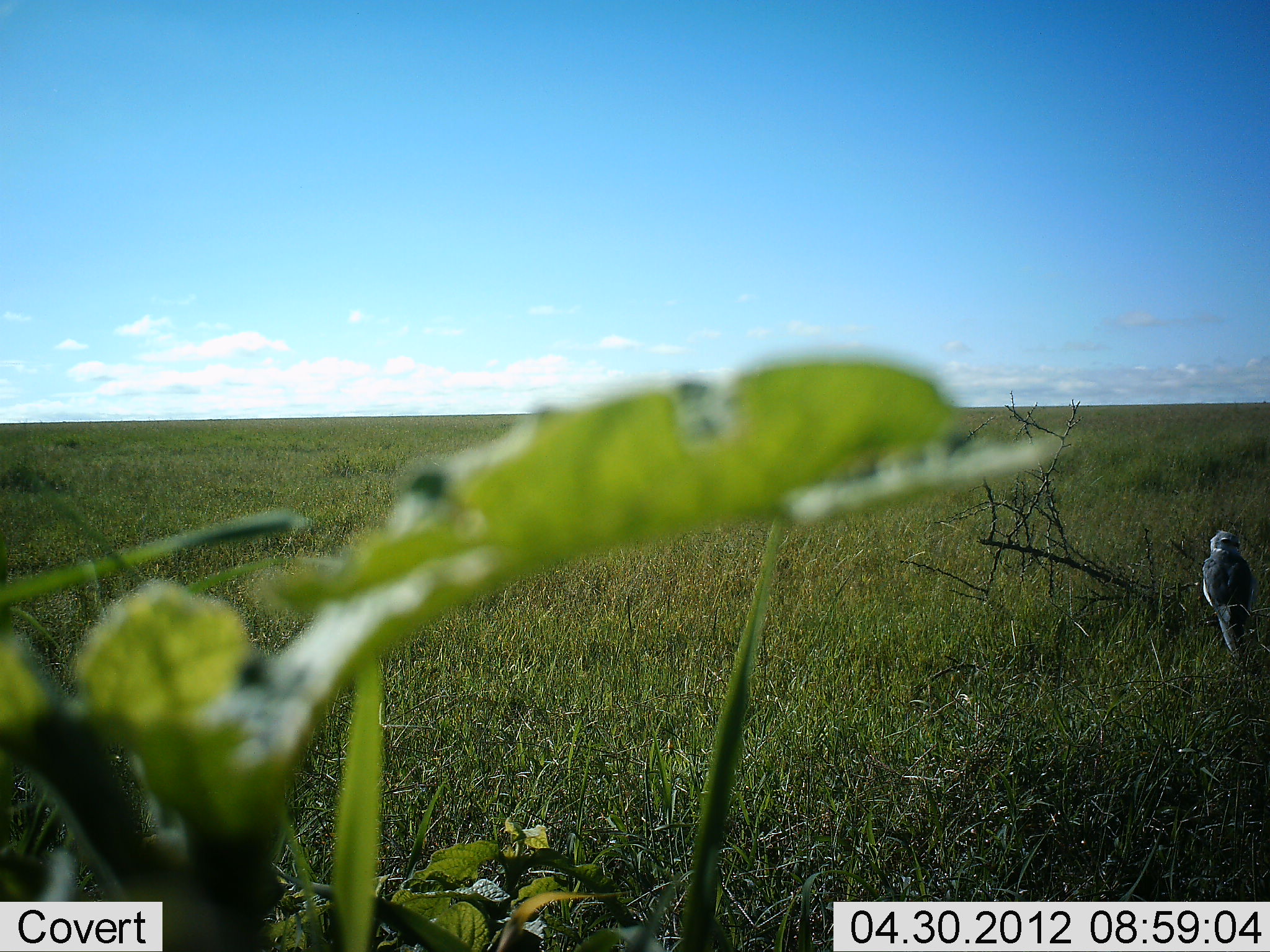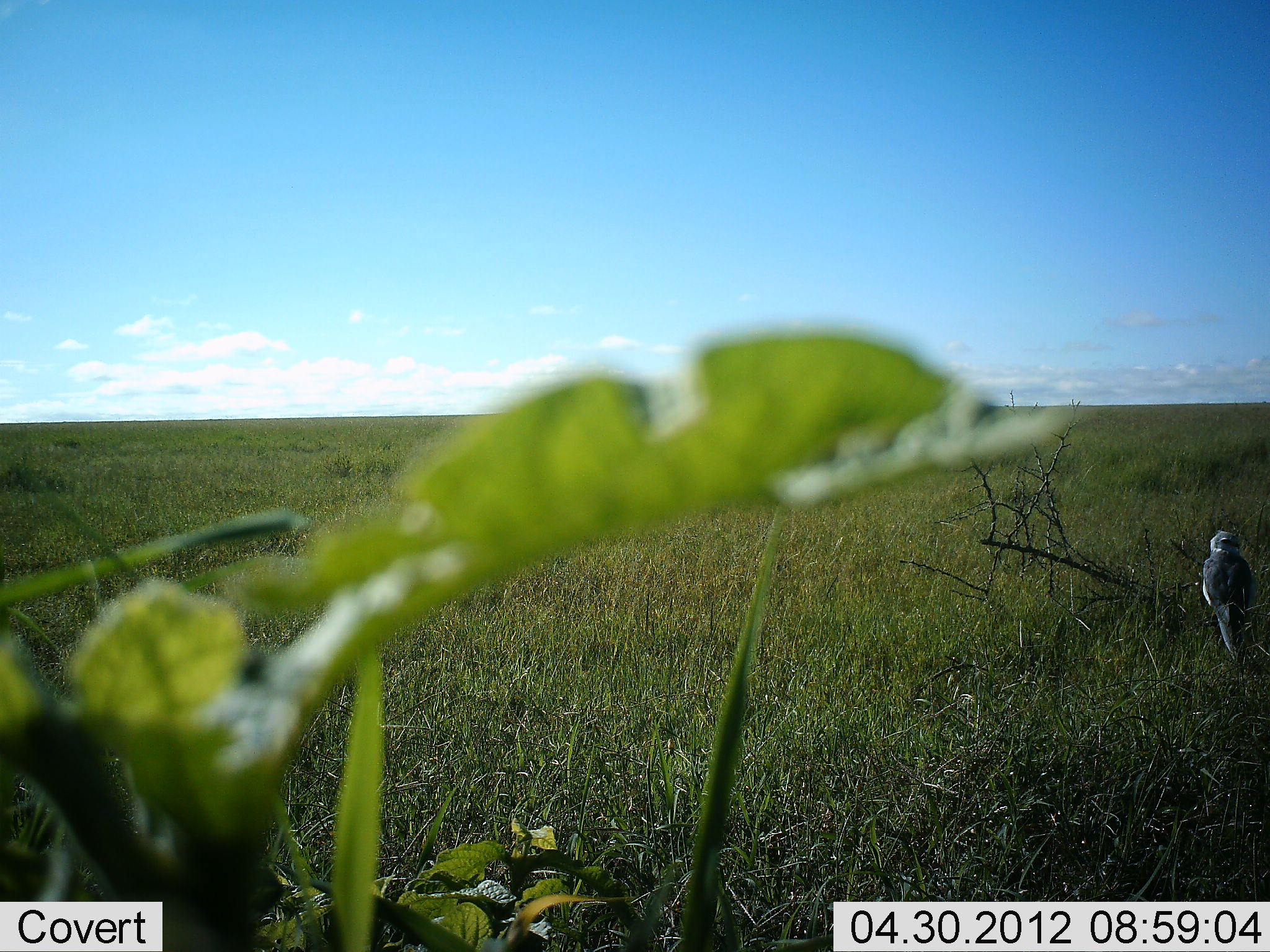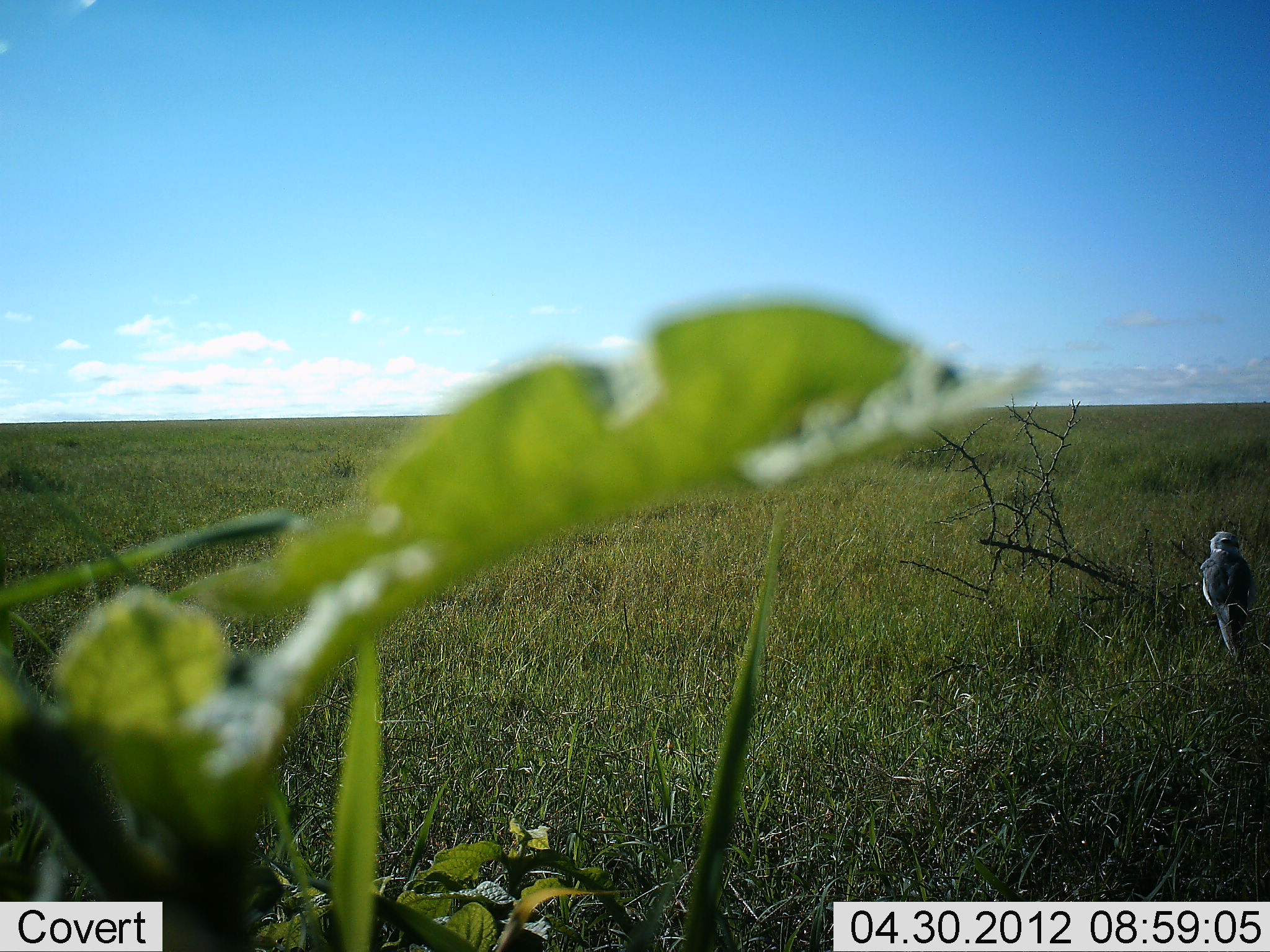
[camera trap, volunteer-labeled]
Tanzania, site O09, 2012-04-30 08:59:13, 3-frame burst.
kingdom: Animalia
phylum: Chordata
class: Aves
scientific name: Aves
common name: bird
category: otherbird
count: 1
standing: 24%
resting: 76%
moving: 0%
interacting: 0%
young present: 0%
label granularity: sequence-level